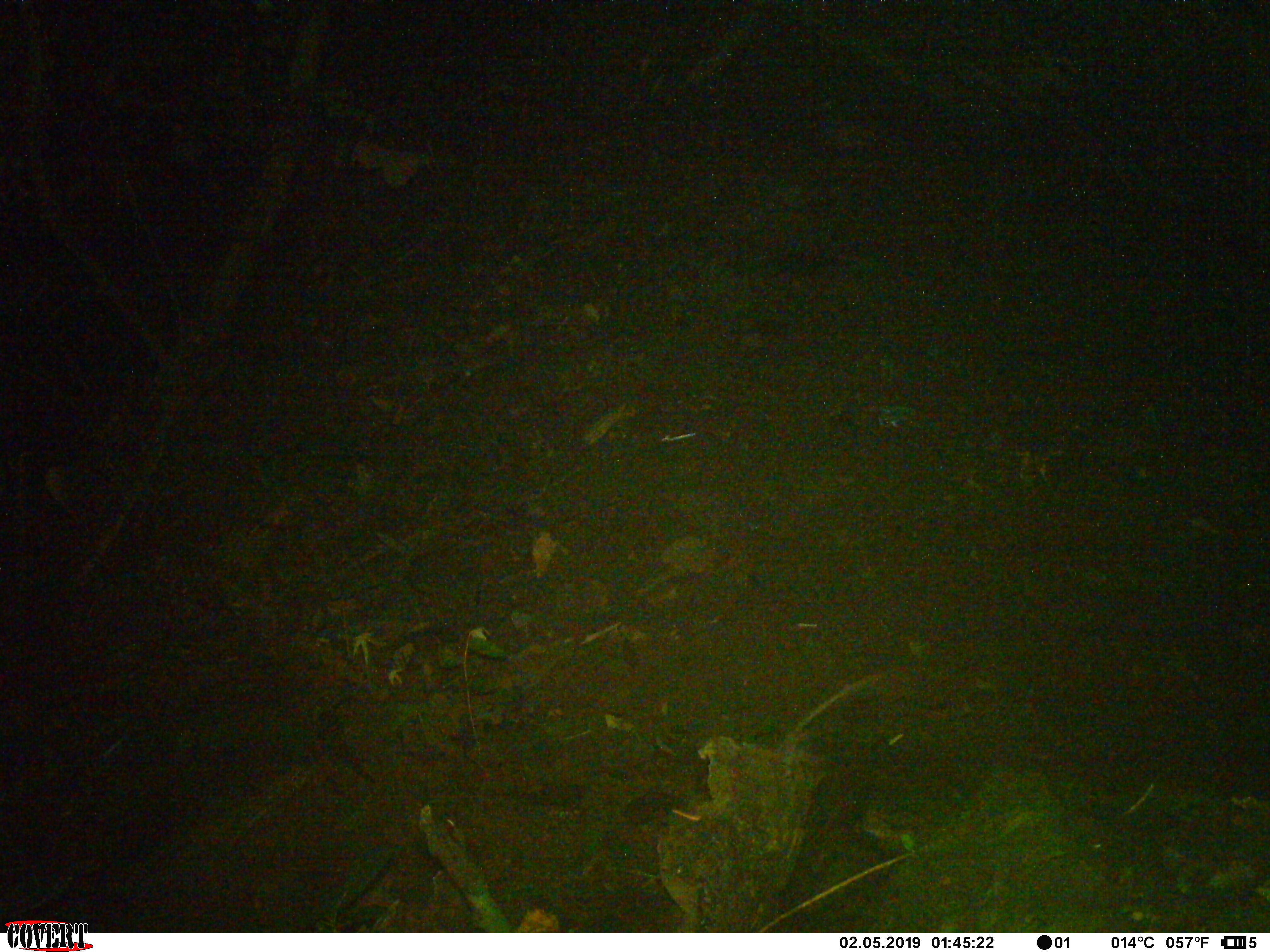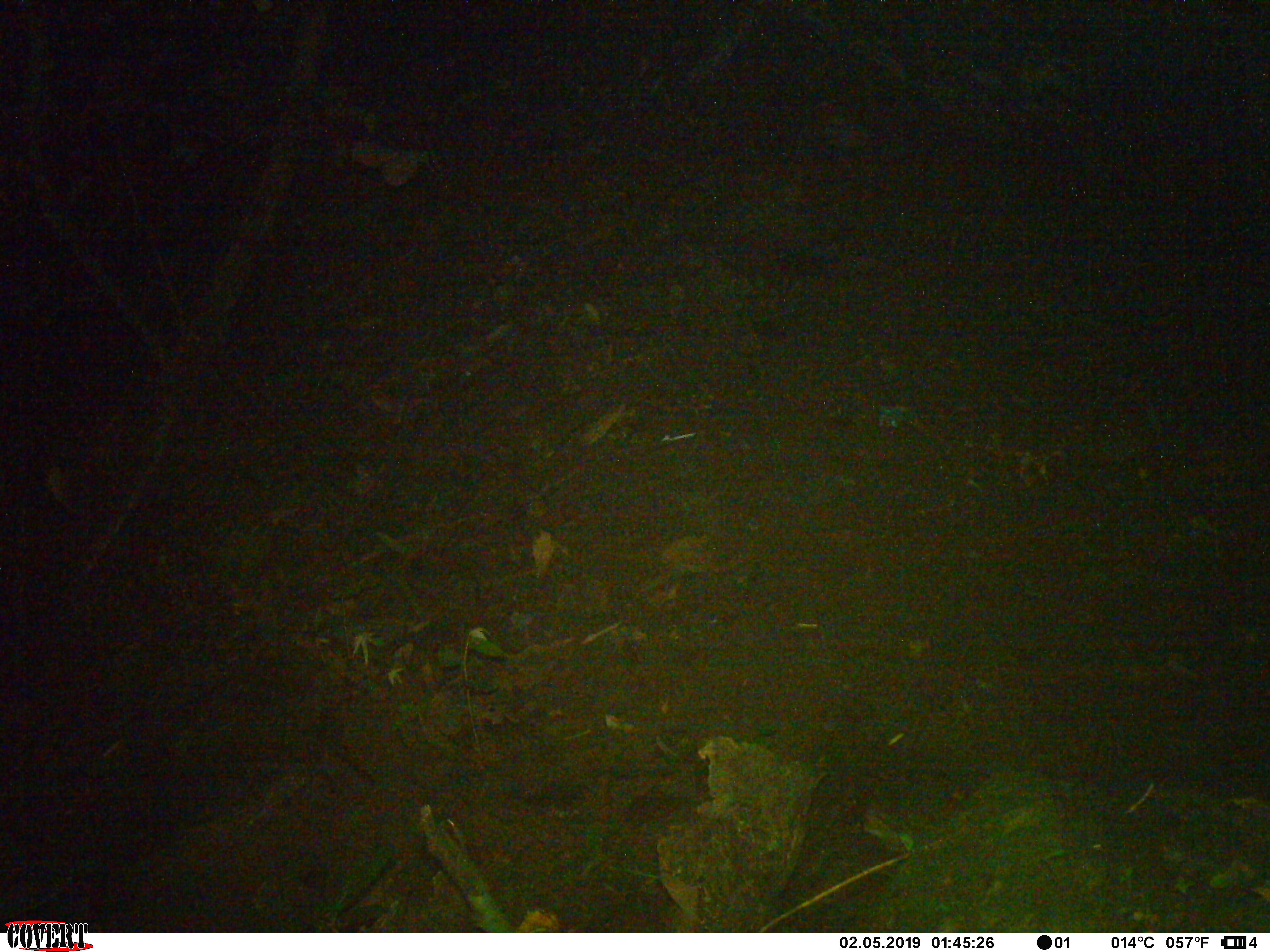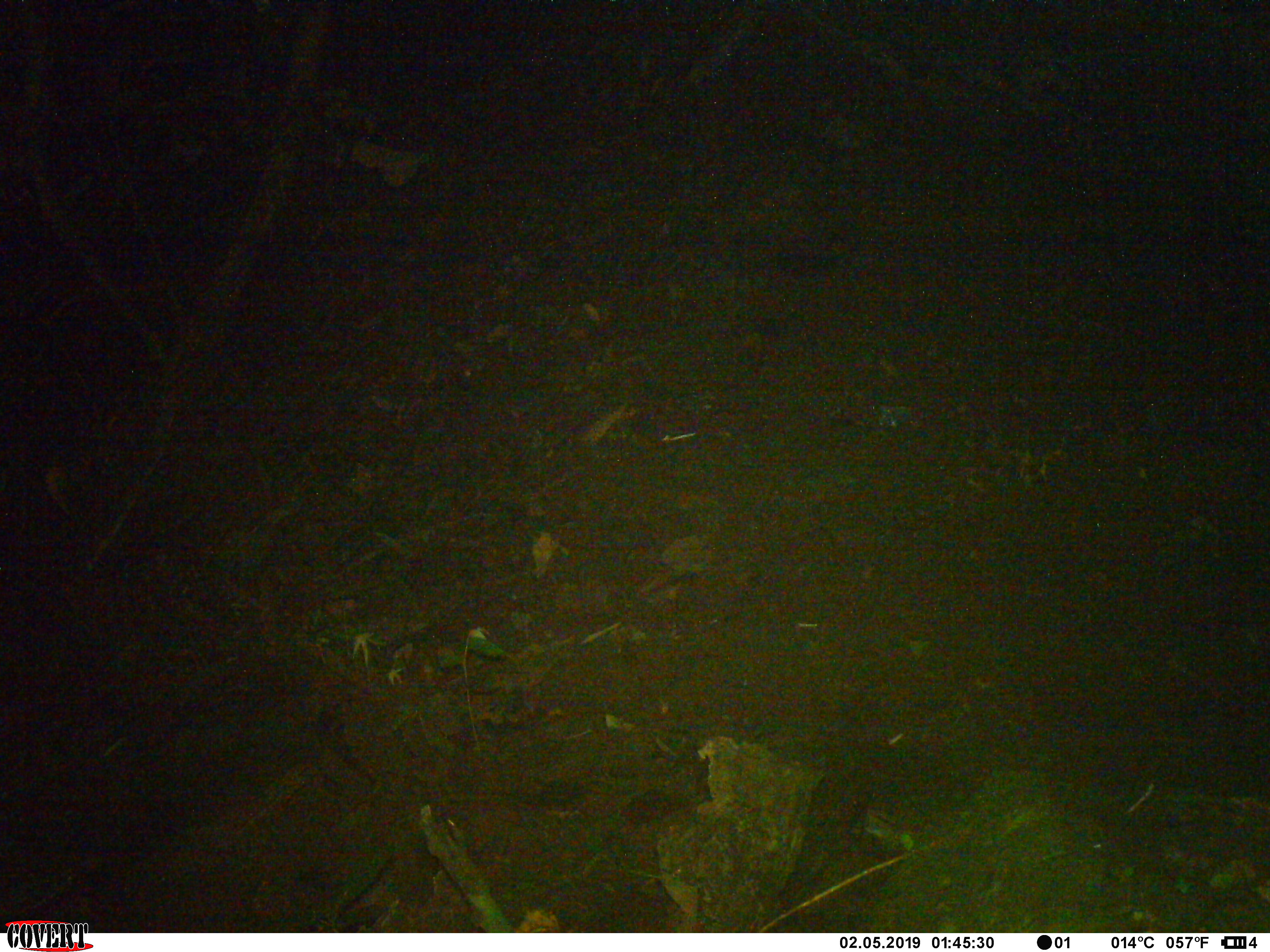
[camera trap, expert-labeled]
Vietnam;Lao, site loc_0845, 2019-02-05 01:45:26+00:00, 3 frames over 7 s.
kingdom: Animalia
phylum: Chordata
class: Mammalia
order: Rodentia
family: Muridae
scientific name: Muridae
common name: old-world mice and rats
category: unidentified murid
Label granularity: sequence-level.